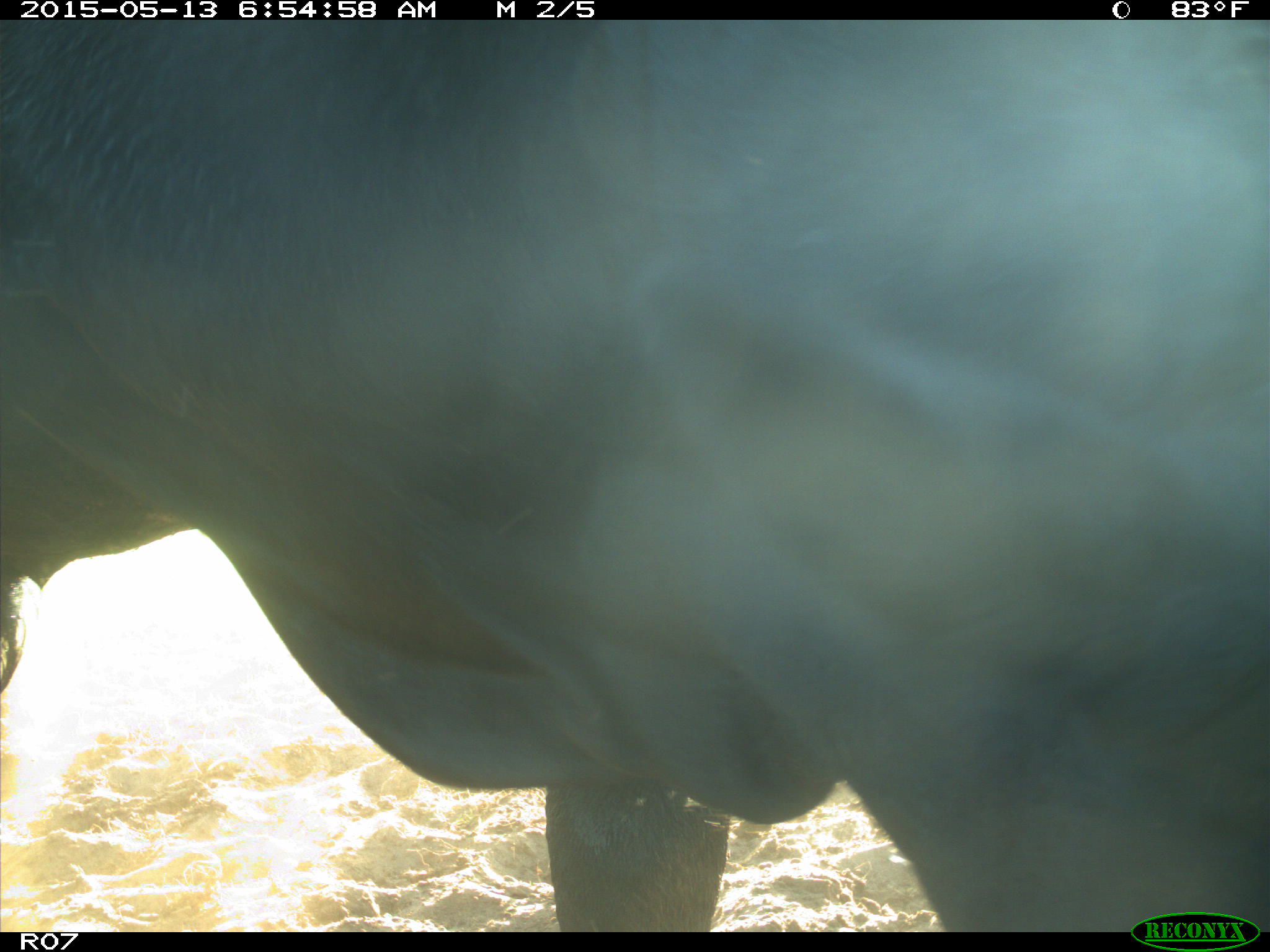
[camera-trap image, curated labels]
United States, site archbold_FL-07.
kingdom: Animalia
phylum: Chordata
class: Mammalia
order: Artiodactyla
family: Bovidae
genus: Bos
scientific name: Bos taurus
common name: domestic cow